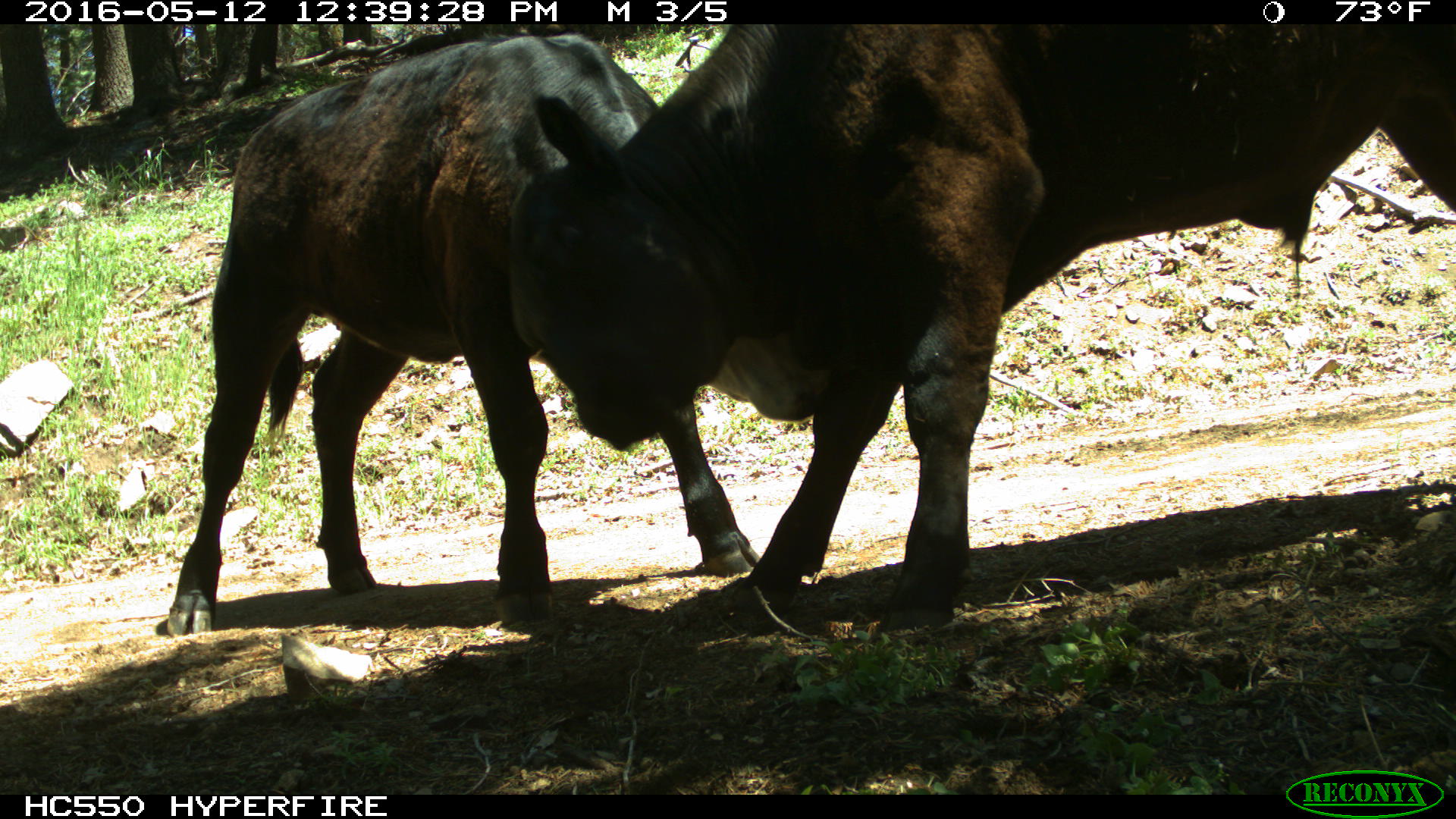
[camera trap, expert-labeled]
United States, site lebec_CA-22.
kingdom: Animalia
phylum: Chordata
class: Mammalia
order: Artiodactyla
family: Bovidae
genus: Bos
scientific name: Bos taurus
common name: domestic cow